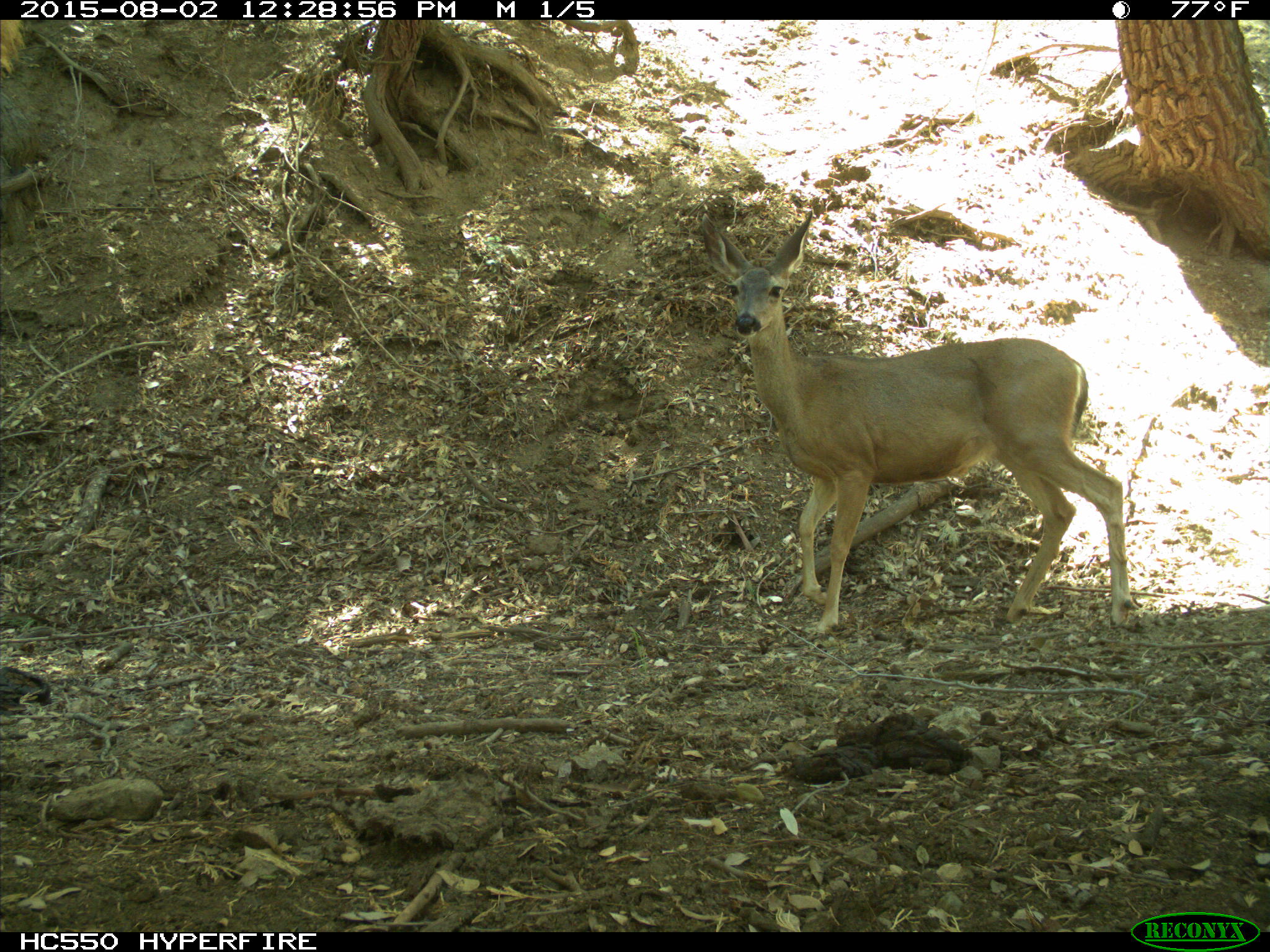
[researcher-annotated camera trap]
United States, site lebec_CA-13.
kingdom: Animalia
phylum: Chordata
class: Mammalia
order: Artiodactyla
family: Cervidae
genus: Odocoileus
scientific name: Odocoileus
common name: deer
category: unidentified deer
Unidentified deer (deer) (Odocoileus).